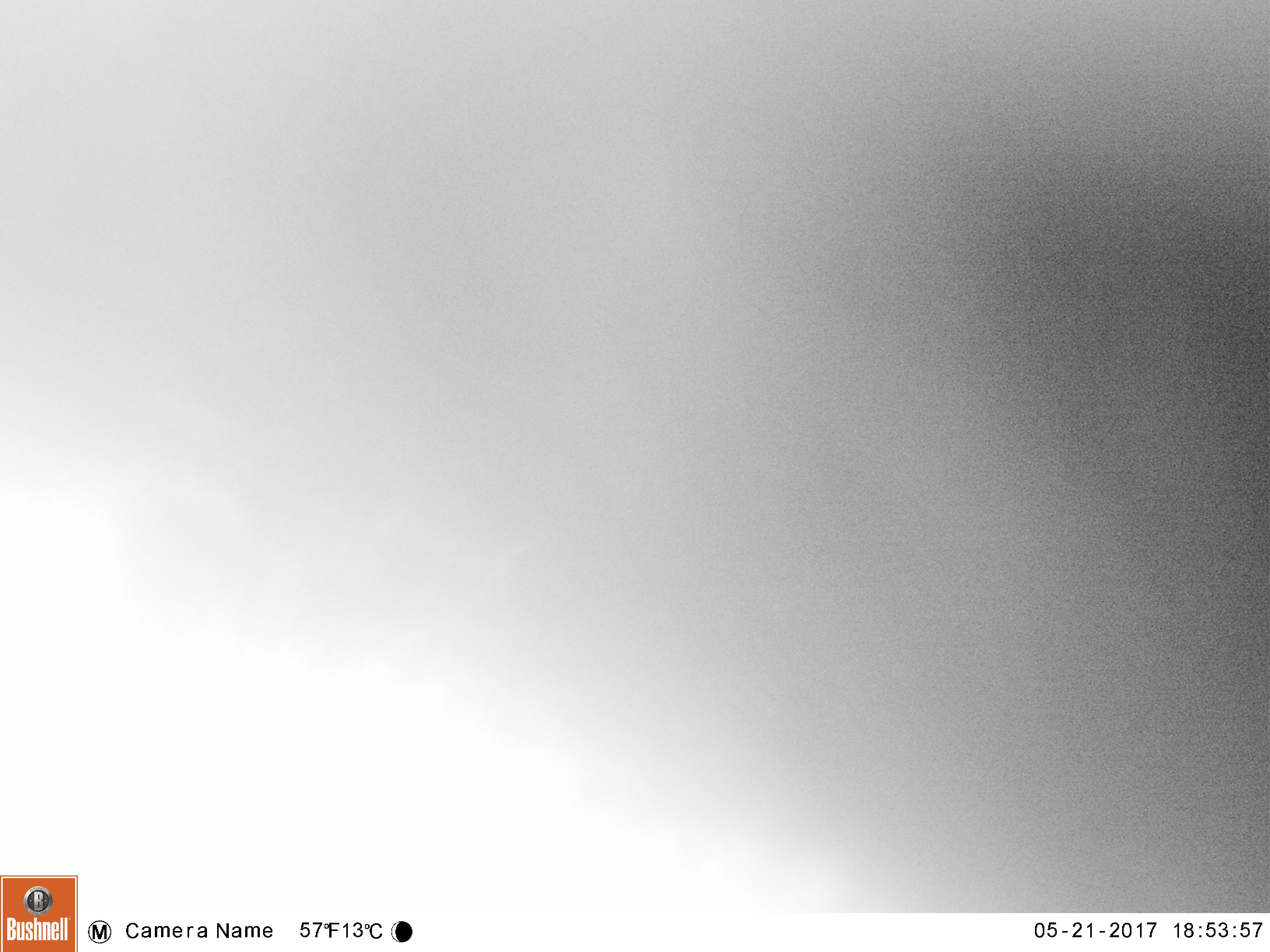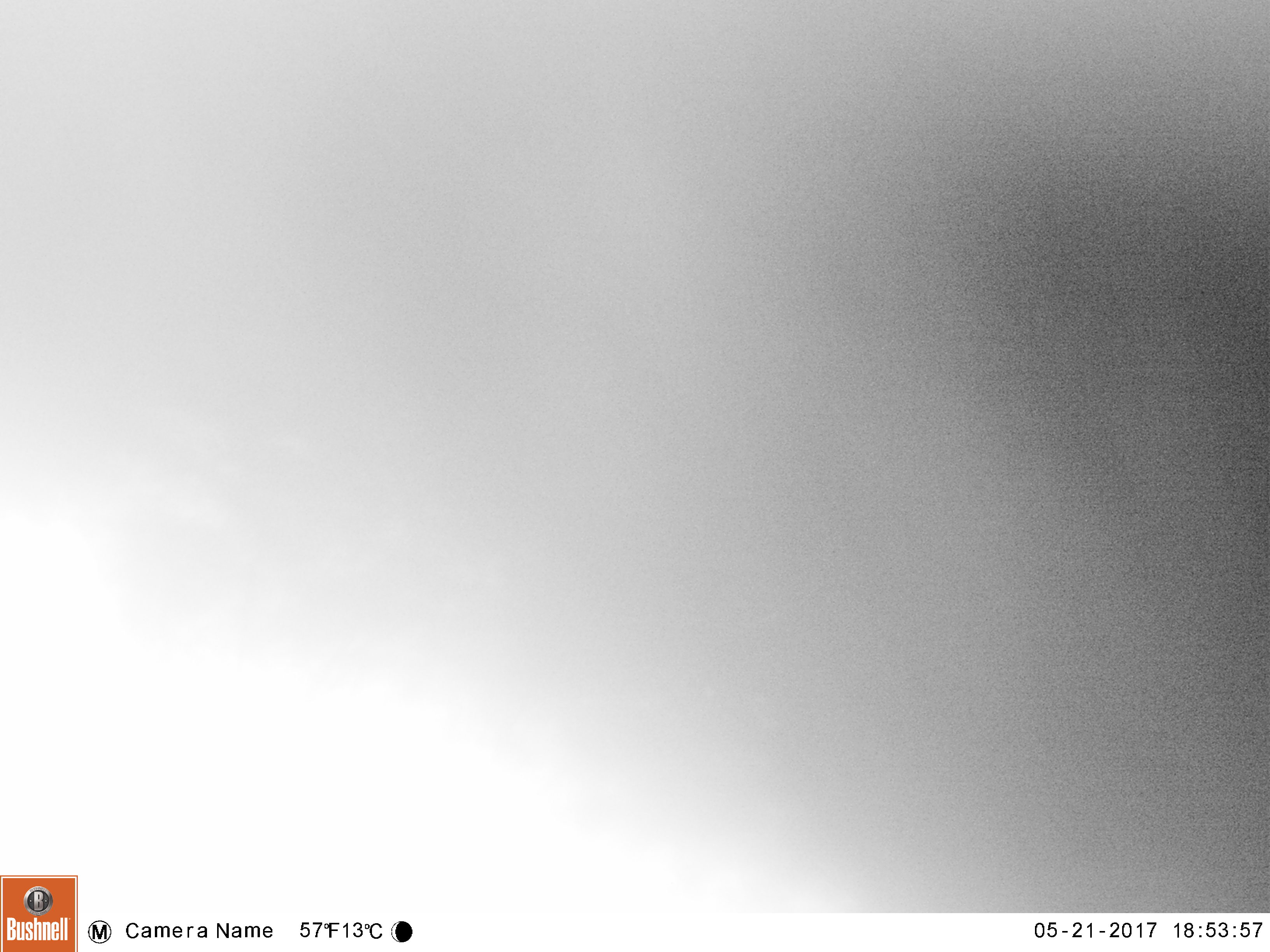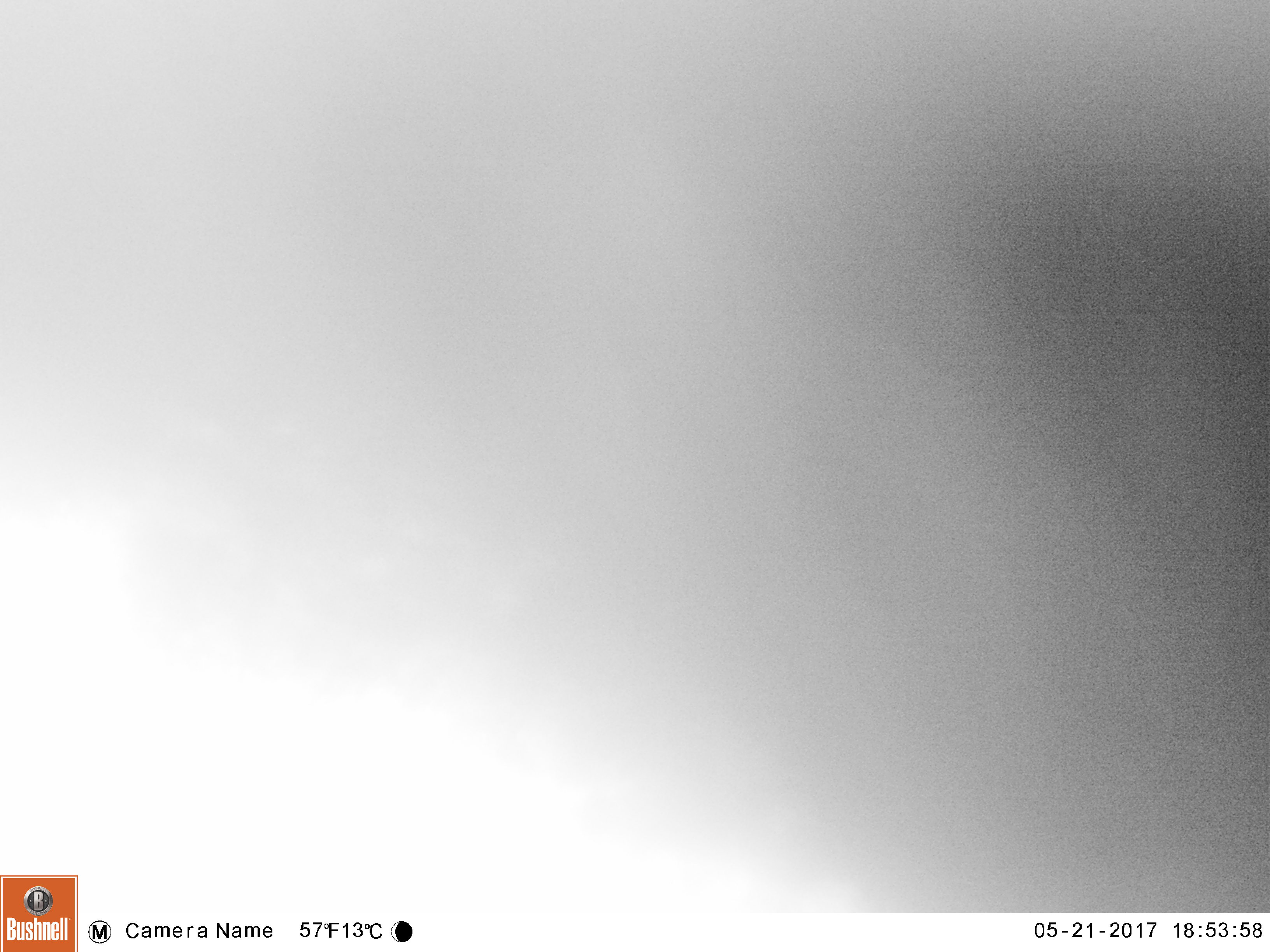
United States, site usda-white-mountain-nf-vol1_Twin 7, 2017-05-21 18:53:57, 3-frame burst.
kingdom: Animalia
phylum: Chordata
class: Mammalia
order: Carnivora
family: Ursidae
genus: Ursus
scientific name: Ursus americanus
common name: black bear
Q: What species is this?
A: Black bear (Ursus americanus).